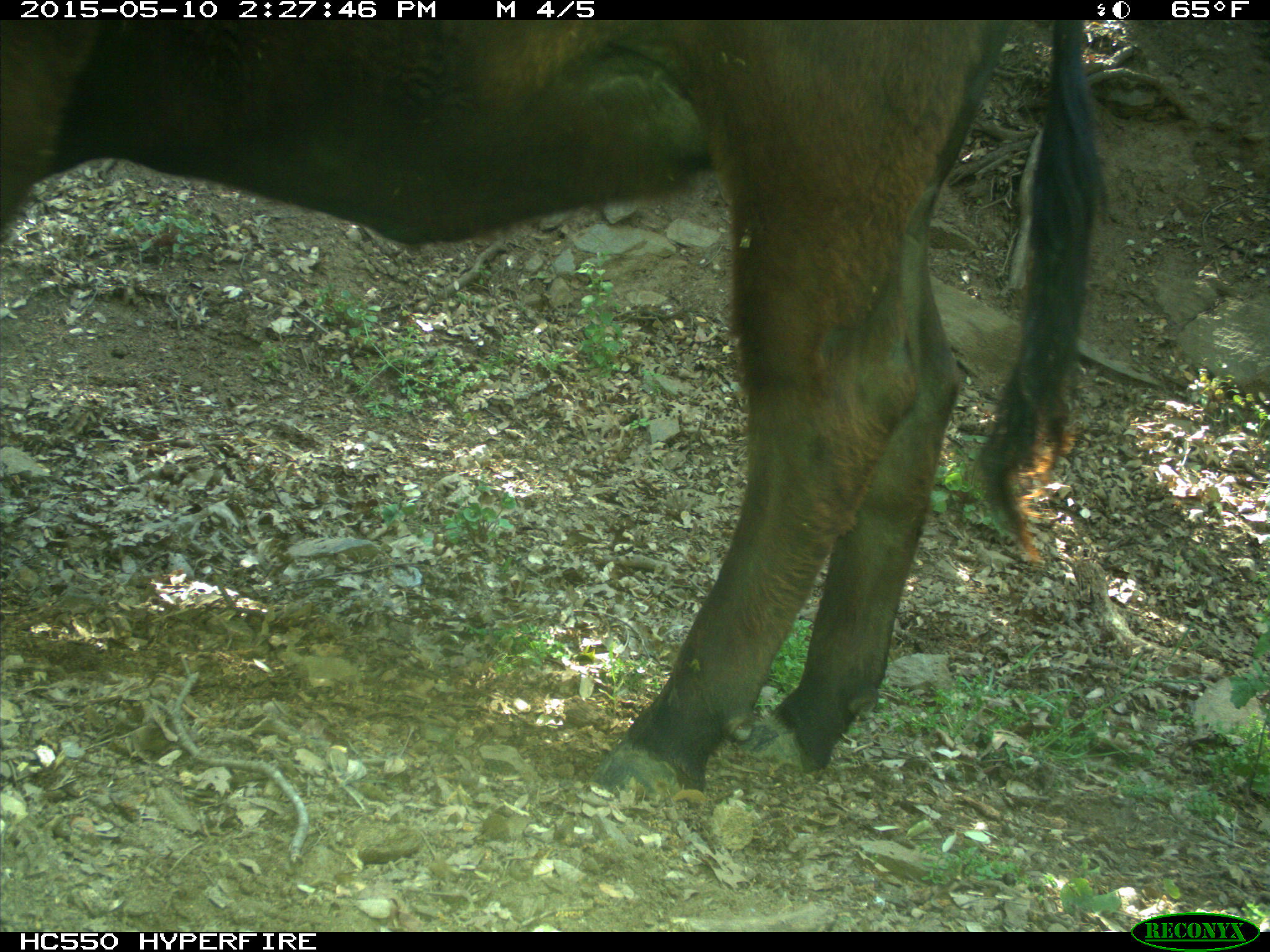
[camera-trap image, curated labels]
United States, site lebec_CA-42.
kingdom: Animalia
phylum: Chordata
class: Mammalia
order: Artiodactyla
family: Bovidae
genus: Bos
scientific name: Bos taurus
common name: domestic cow